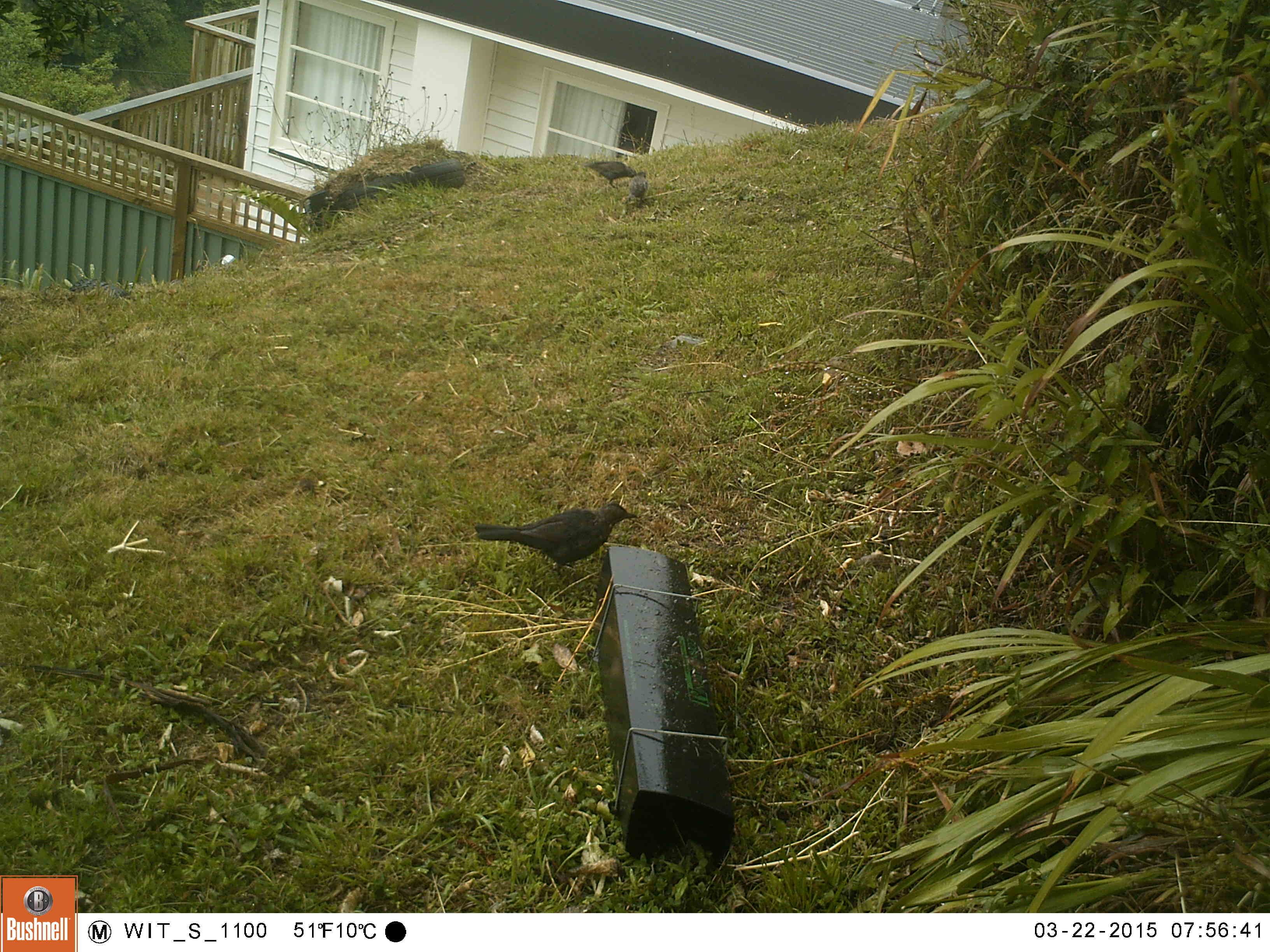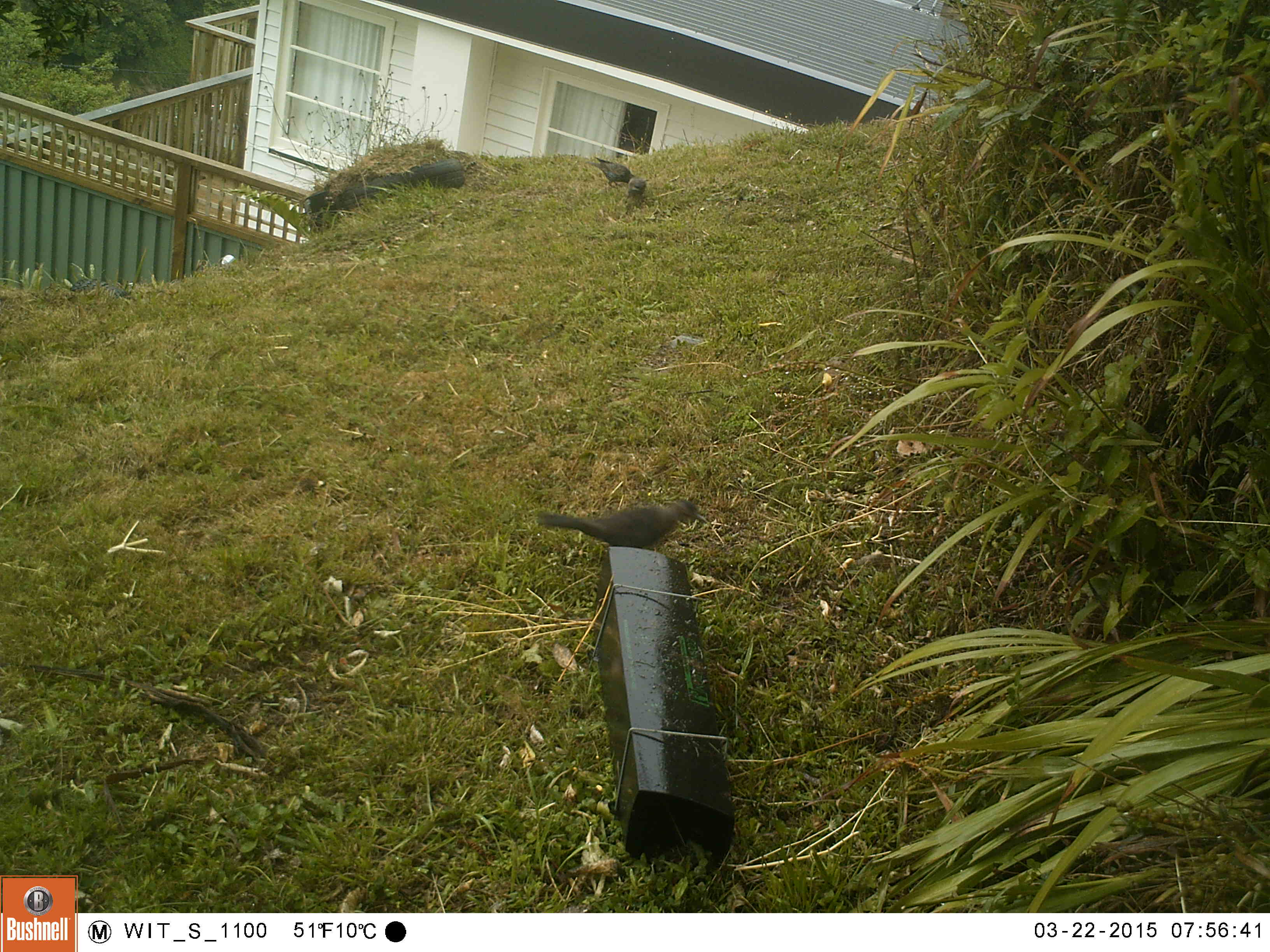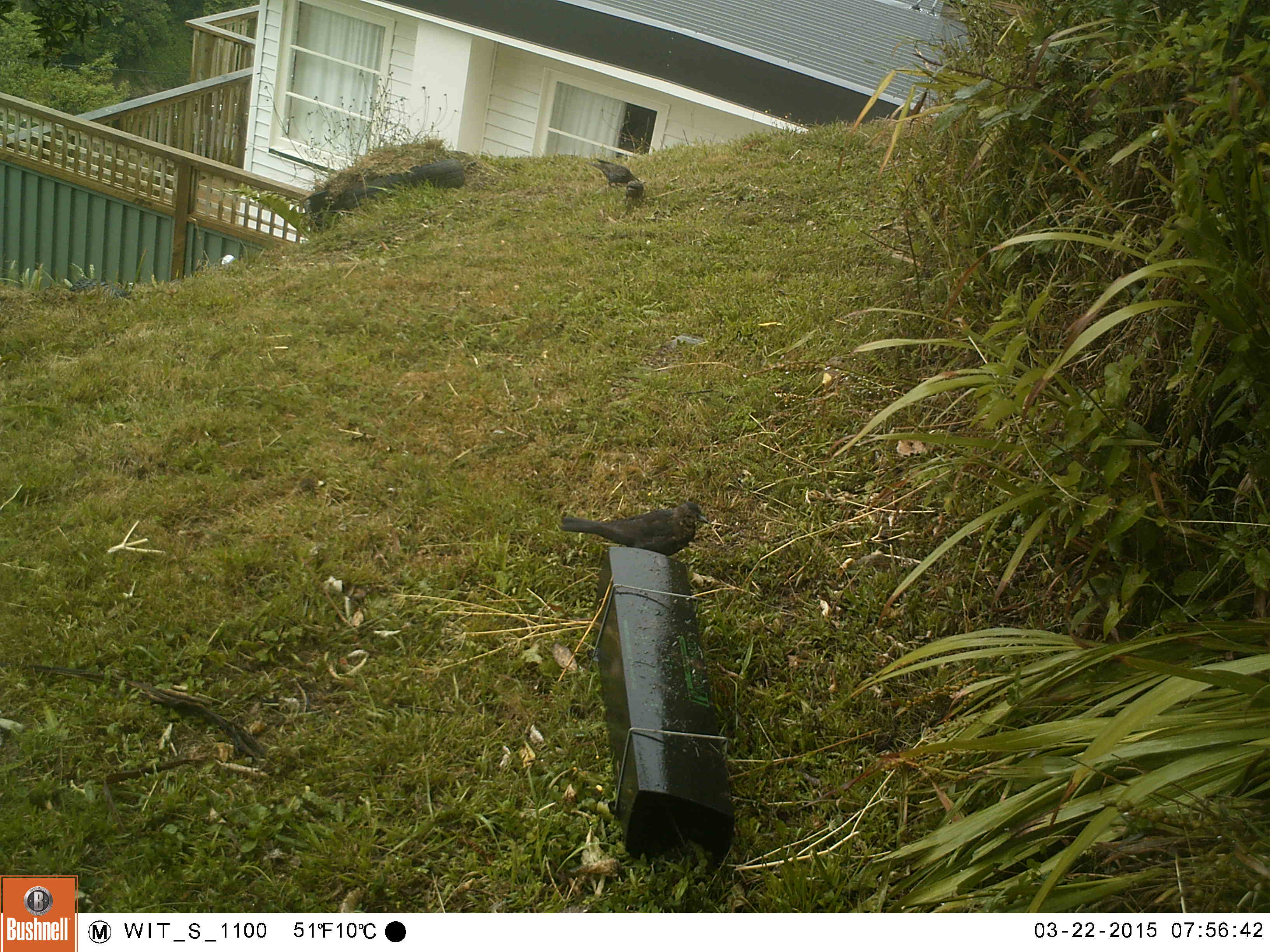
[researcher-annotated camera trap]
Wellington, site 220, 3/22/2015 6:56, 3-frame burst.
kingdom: Animalia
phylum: Chordata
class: Aves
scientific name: Aves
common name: bird